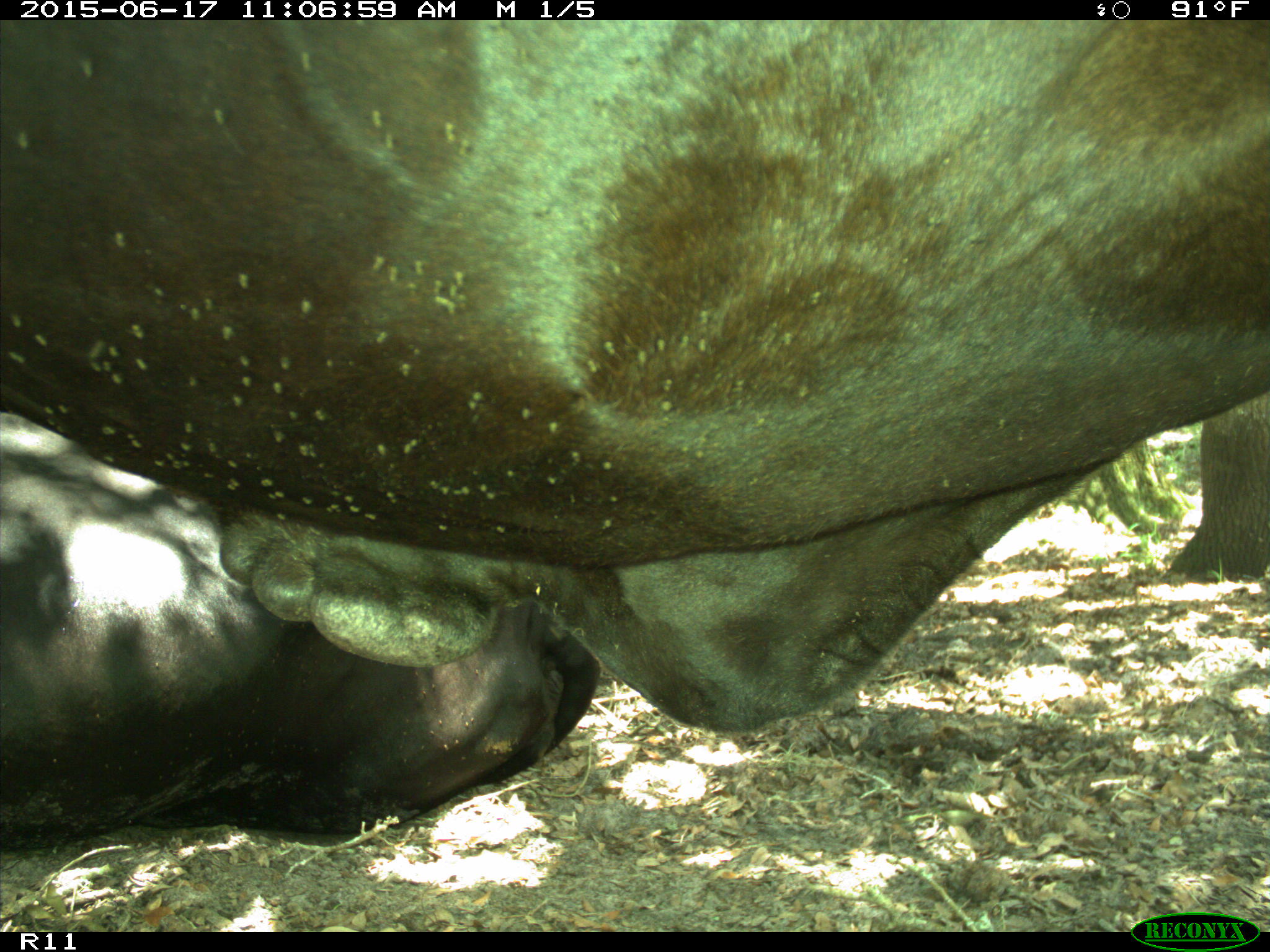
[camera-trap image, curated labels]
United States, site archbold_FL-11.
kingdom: Animalia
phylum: Chordata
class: Mammalia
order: Artiodactyla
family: Bovidae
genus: Bos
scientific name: Bos taurus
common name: domestic cow